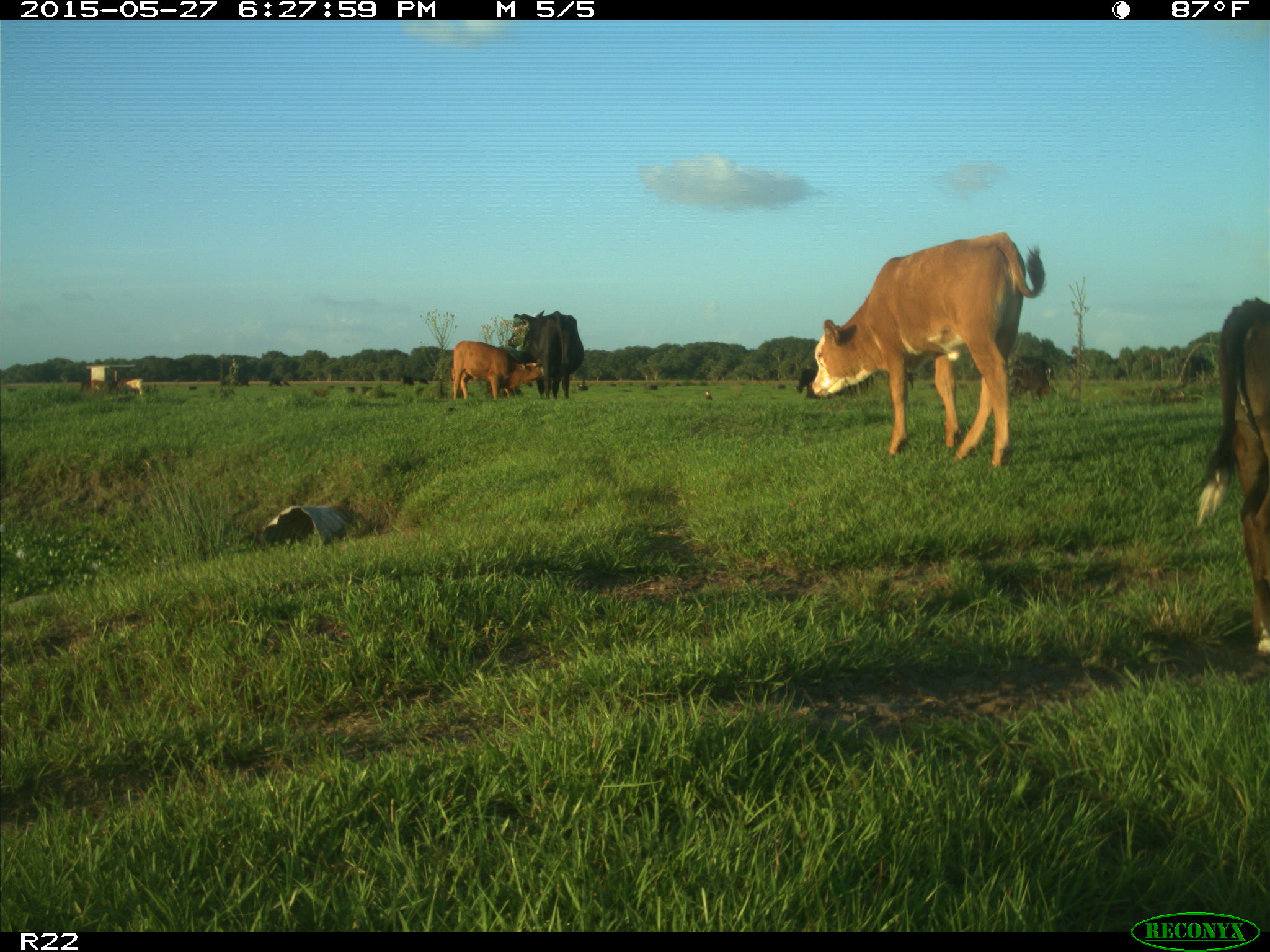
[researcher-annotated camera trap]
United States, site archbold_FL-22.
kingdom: Animalia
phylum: Chordata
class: Mammalia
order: Artiodactyla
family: Bovidae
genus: Bos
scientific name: Bos taurus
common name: domestic cow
Bos taurus (domestic cow).